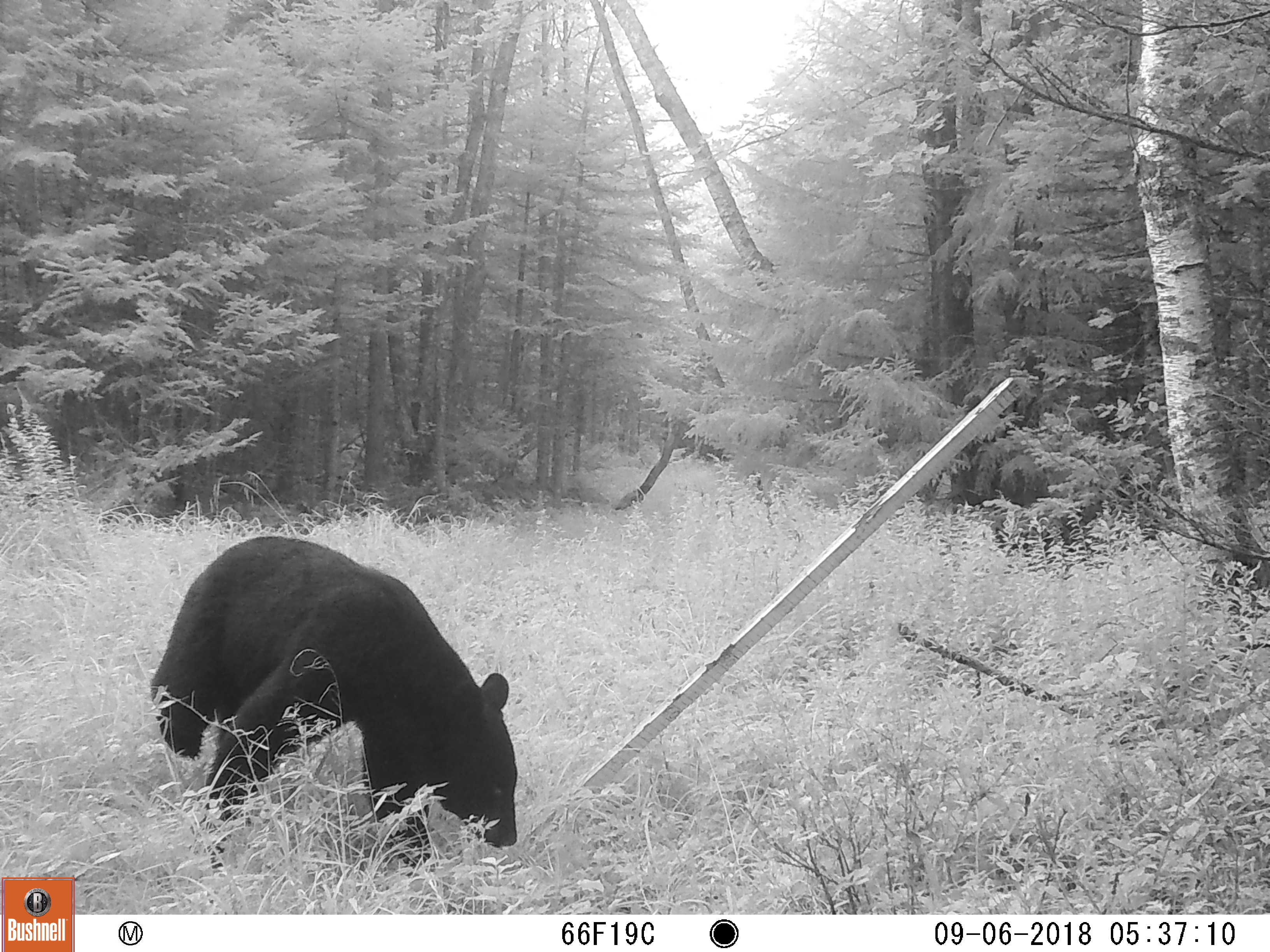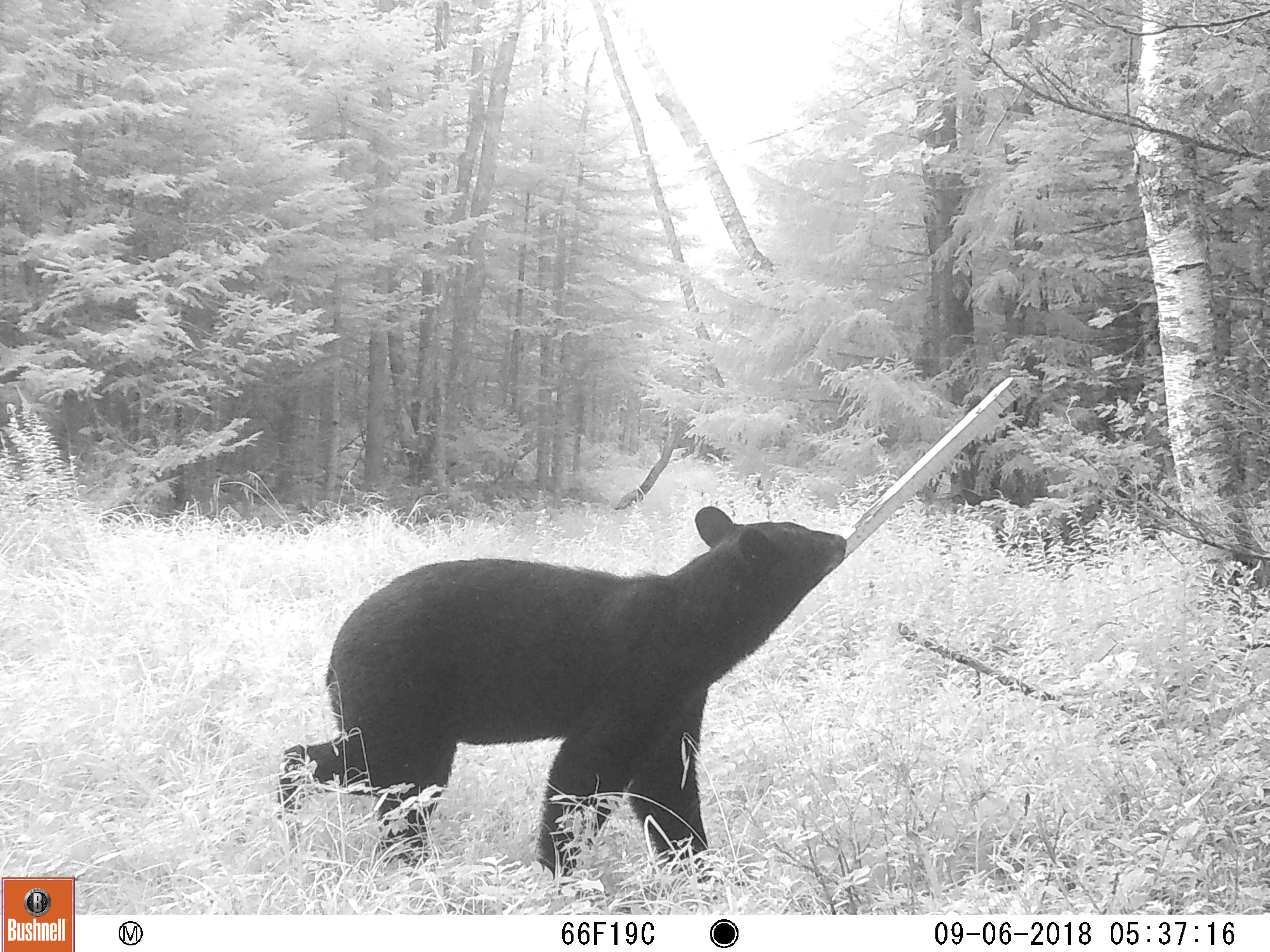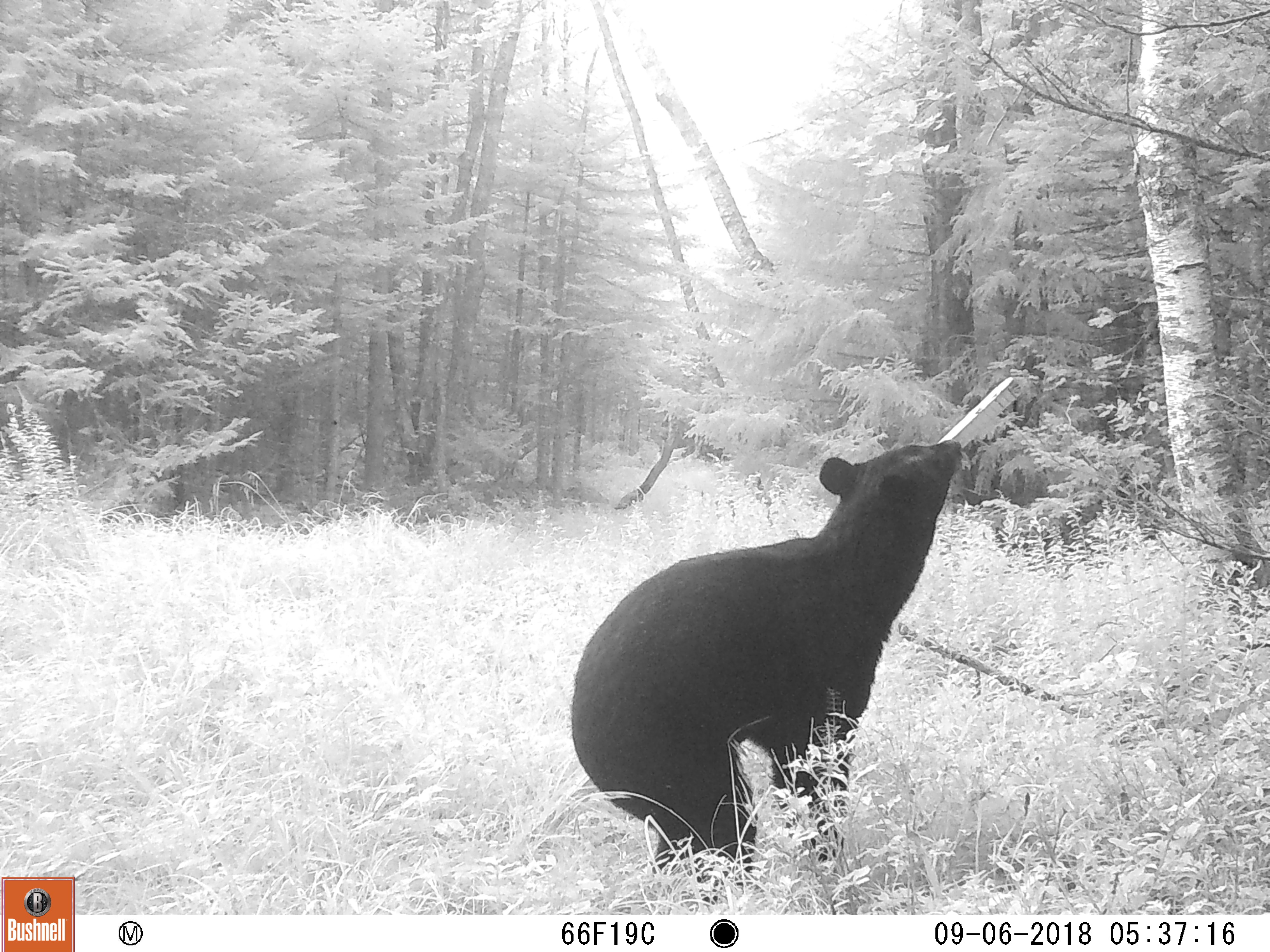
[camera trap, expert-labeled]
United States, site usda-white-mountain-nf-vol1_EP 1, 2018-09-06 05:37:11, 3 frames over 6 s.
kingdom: Animalia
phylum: Chordata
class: Mammalia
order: Carnivora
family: Ursidae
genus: Ursus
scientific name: Ursus americanus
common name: black bear